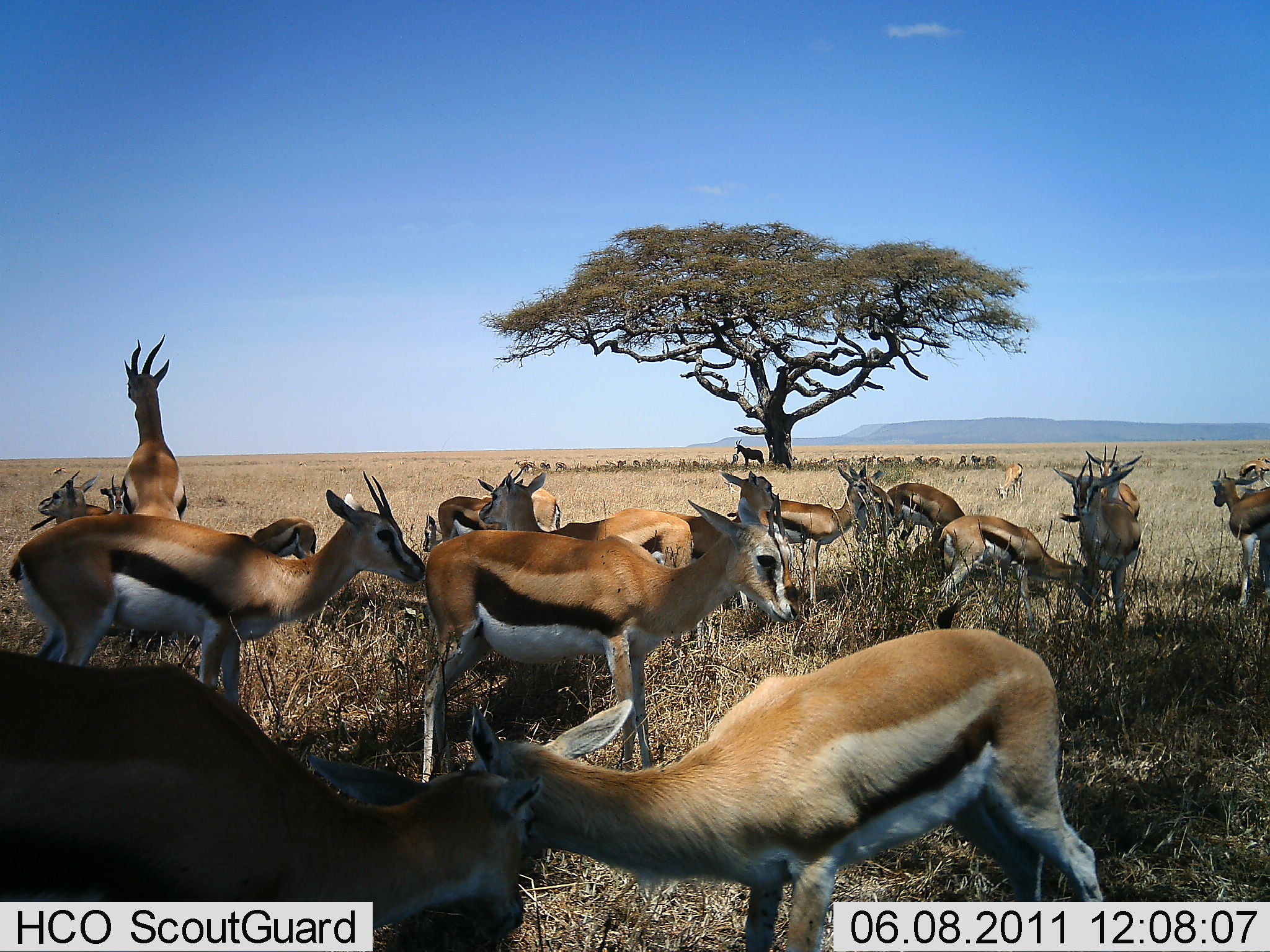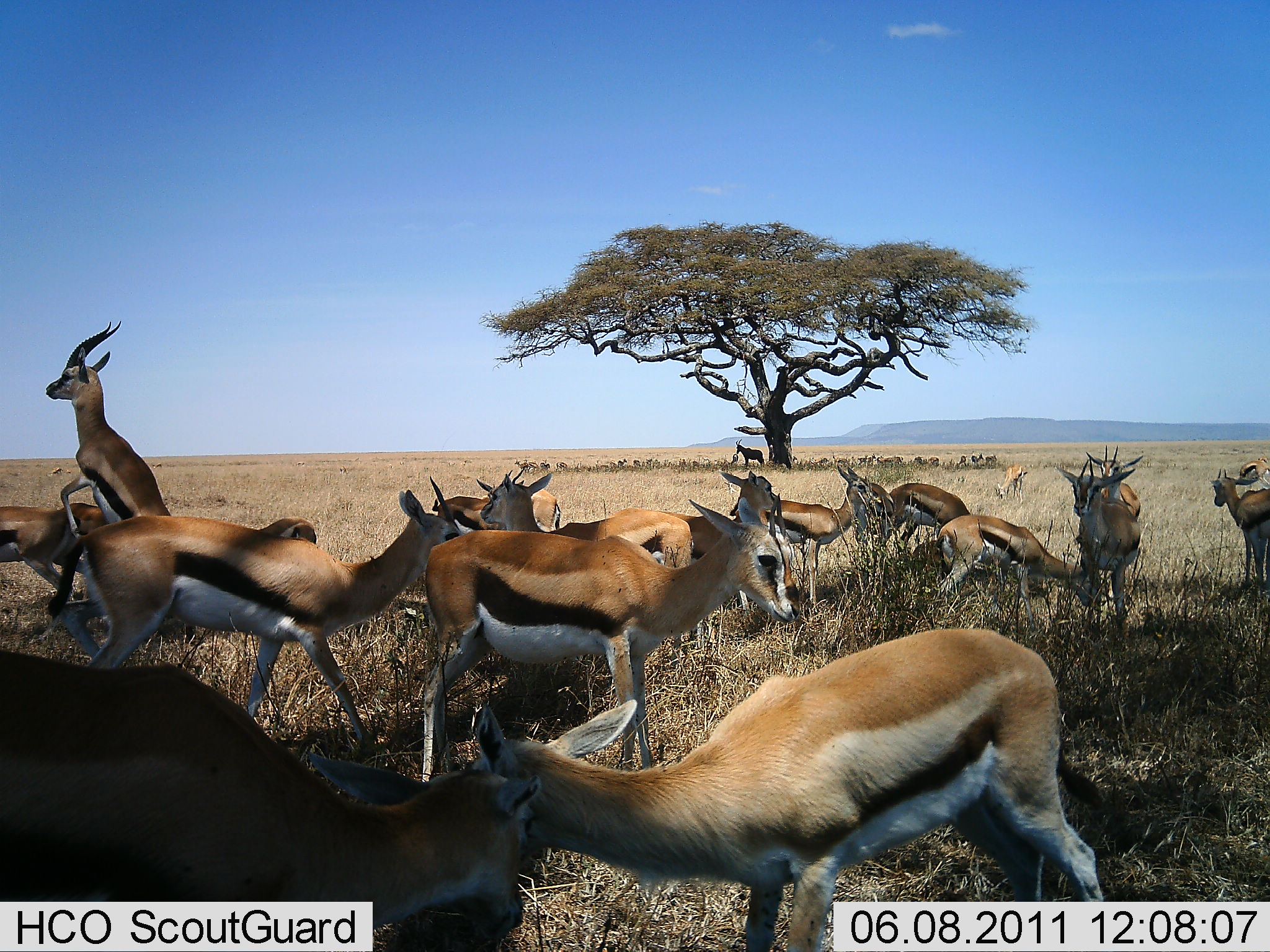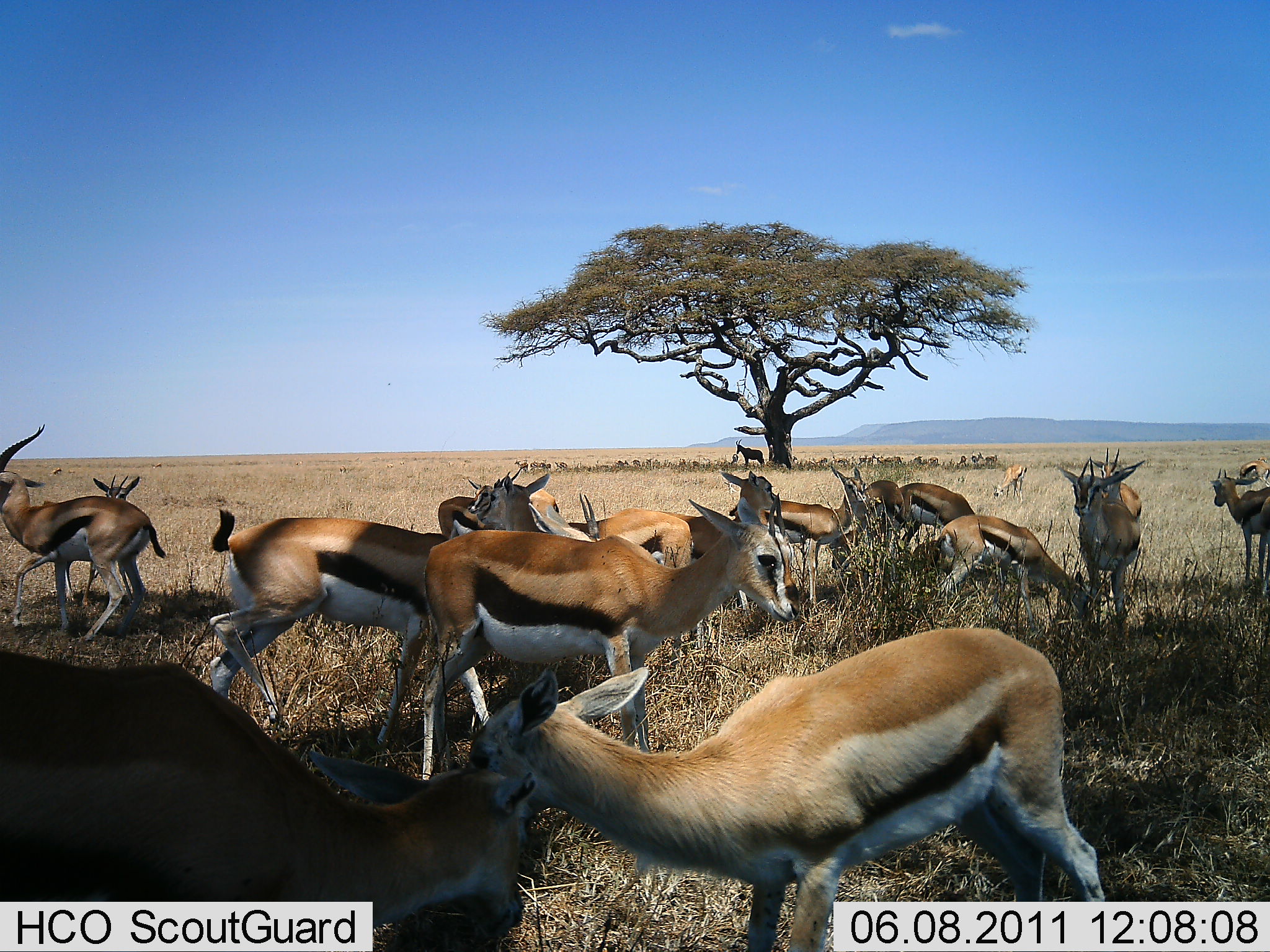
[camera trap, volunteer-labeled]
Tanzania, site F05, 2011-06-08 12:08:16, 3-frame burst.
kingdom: Animalia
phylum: Chordata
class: Mammalia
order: Artiodactyla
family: Bovidae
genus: Eudorcas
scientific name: Eudorcas thomsonii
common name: thomson's gazelle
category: gazellethomsons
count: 11-50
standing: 86%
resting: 21%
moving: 14%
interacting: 71%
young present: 0%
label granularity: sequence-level